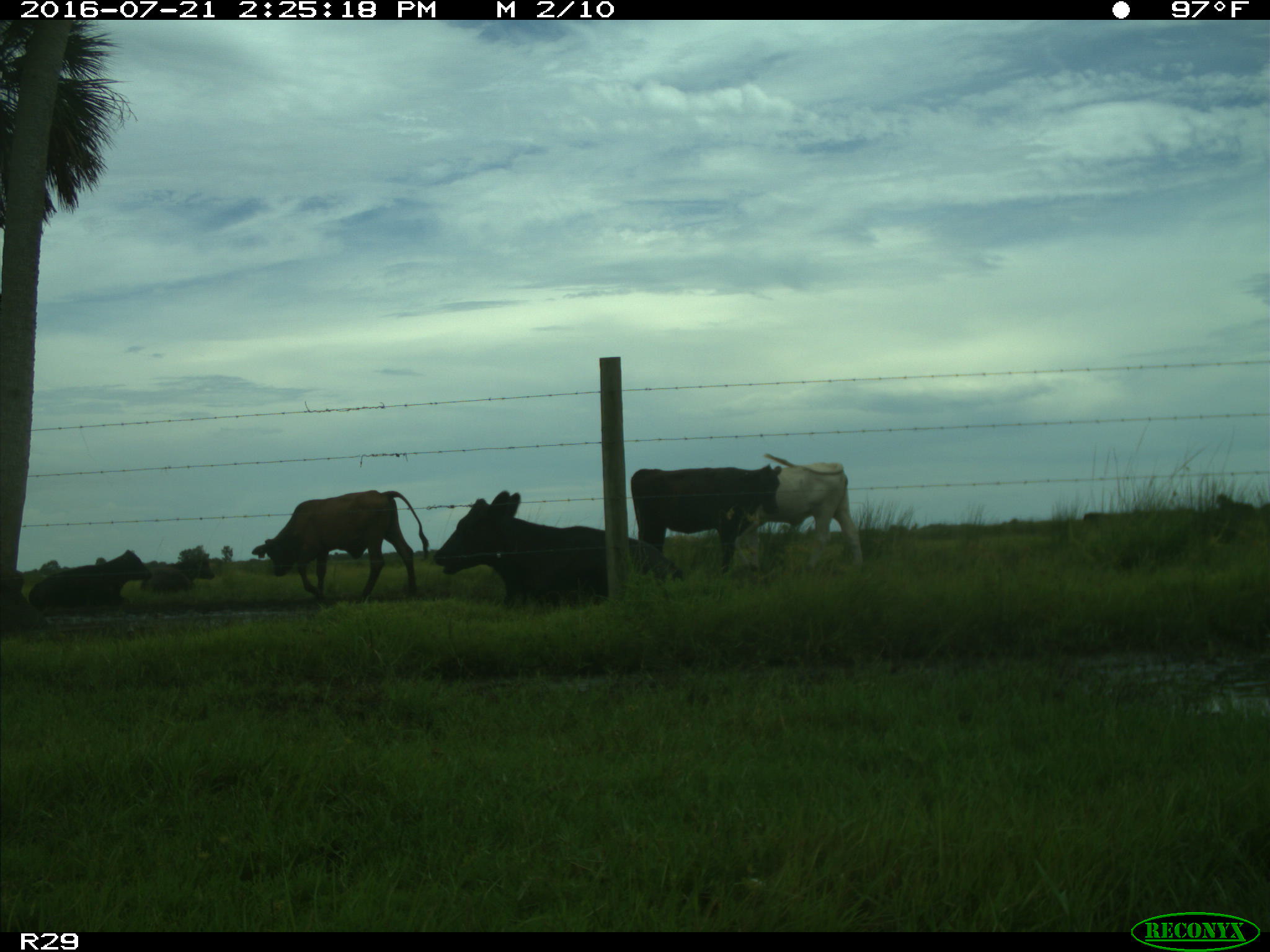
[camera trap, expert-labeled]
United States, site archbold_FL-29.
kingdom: Animalia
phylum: Chordata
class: Mammalia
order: Artiodactyla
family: Bovidae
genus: Bos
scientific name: Bos taurus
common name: domestic cow